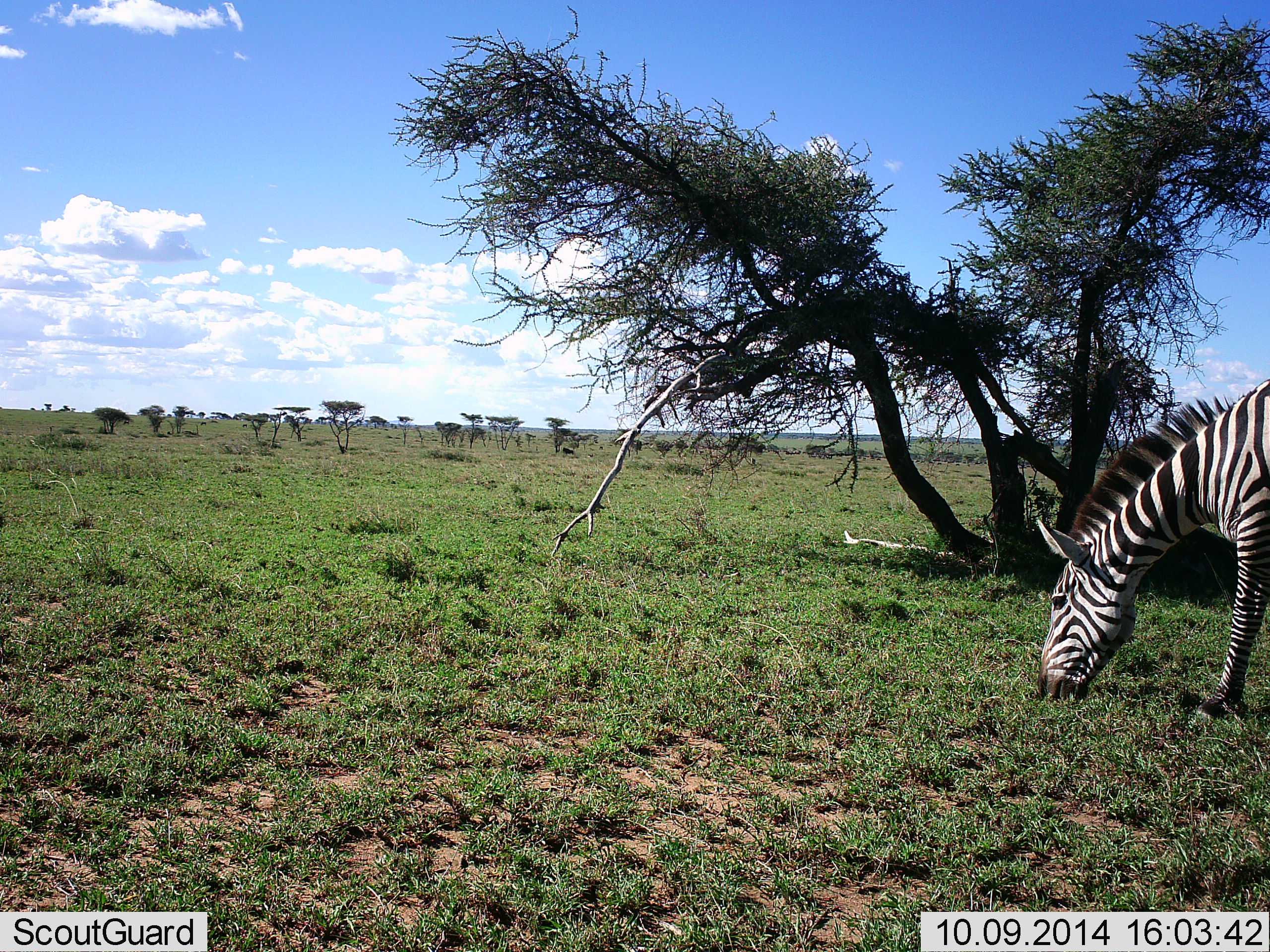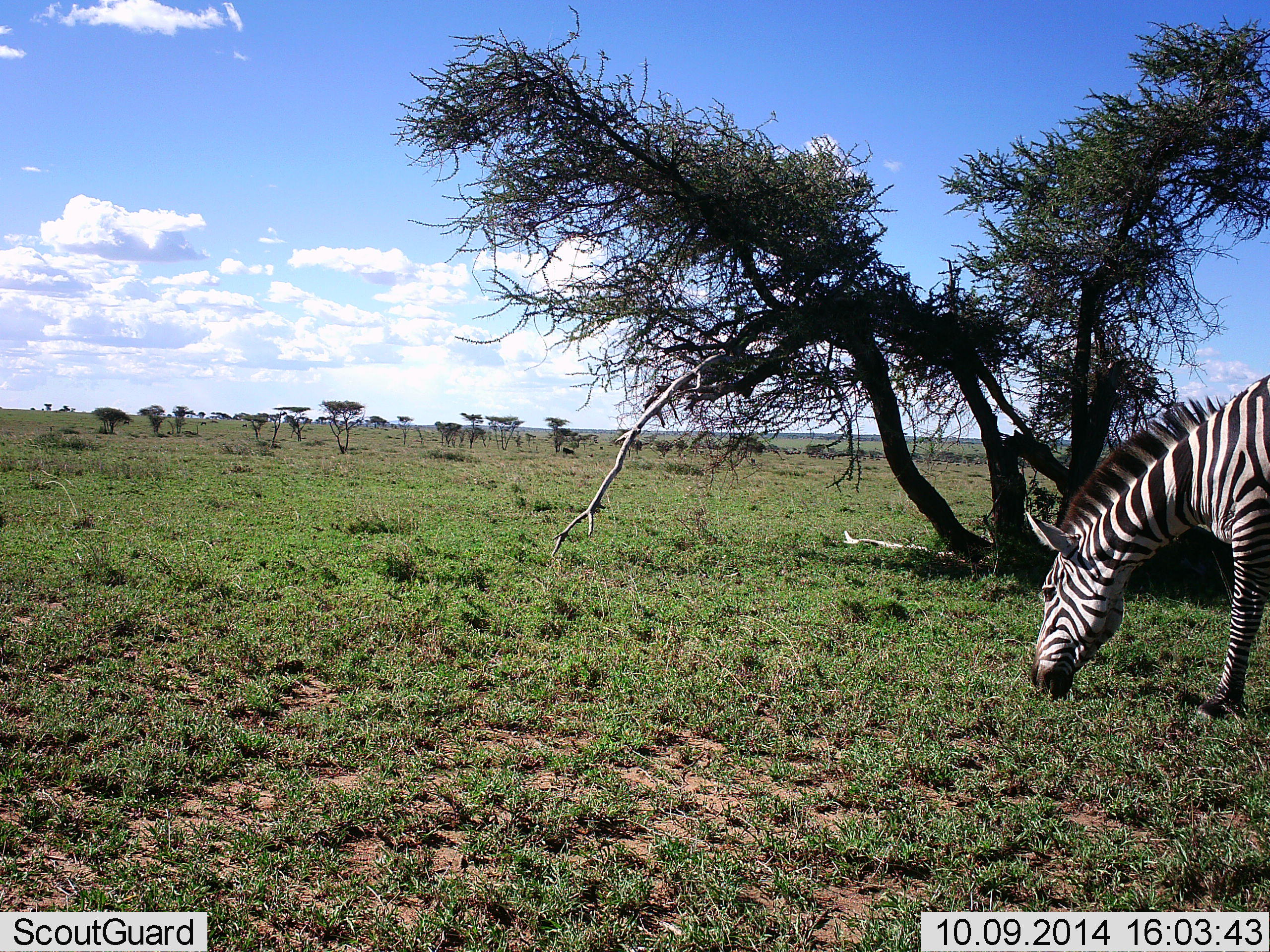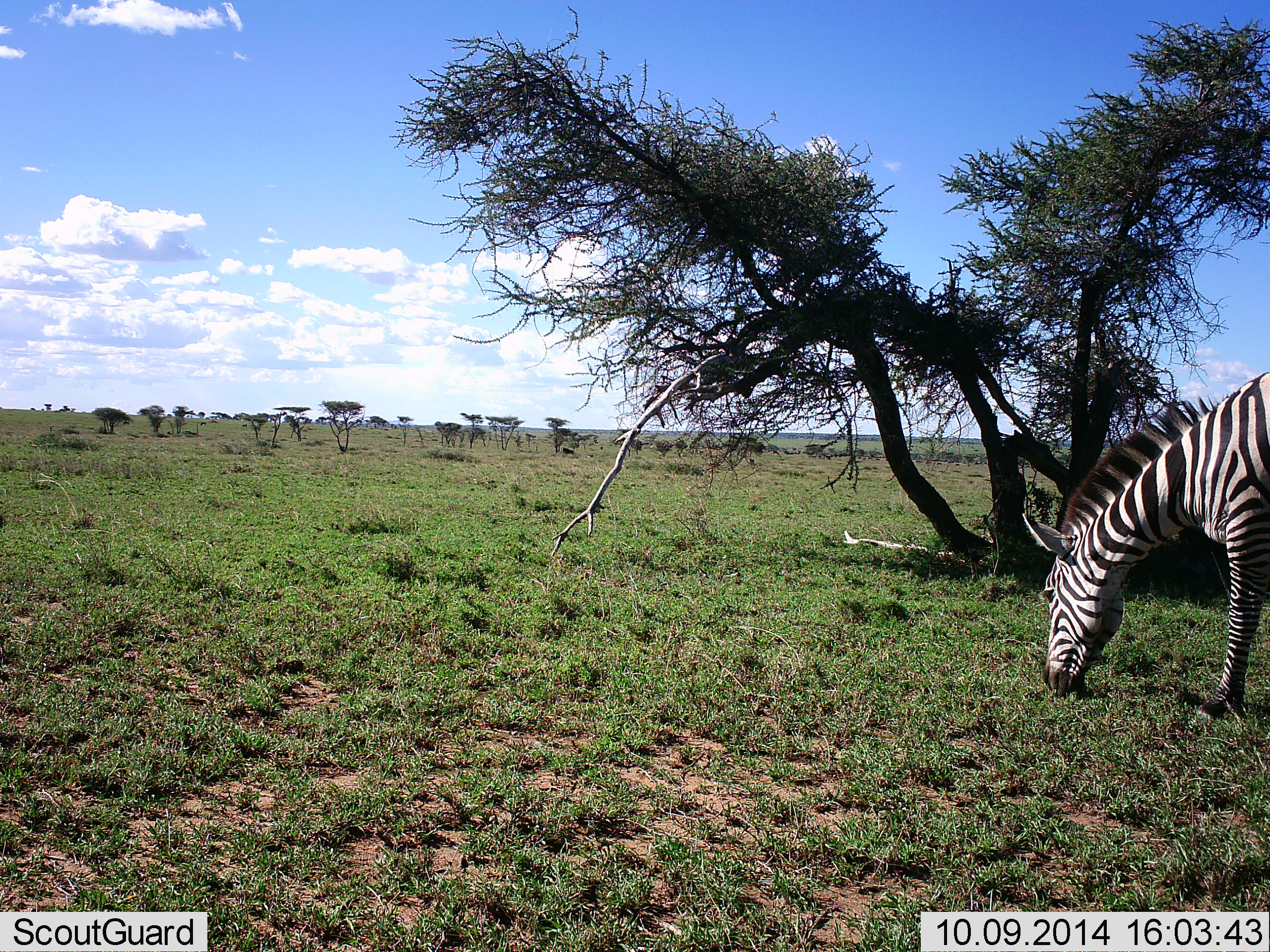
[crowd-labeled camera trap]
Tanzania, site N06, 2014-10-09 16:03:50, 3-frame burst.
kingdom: Animalia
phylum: Chordata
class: Mammalia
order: Perissodactyla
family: Equidae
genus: Equus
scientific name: Equus quagga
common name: plains zebra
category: zebra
Zebra (plains zebra) (Equus quagga), count 1. Behavior (volunteer vote fractions): standing 10%, resting 0%, moving 0%, interacting 0%. Young present (vote fraction): 0%. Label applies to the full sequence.